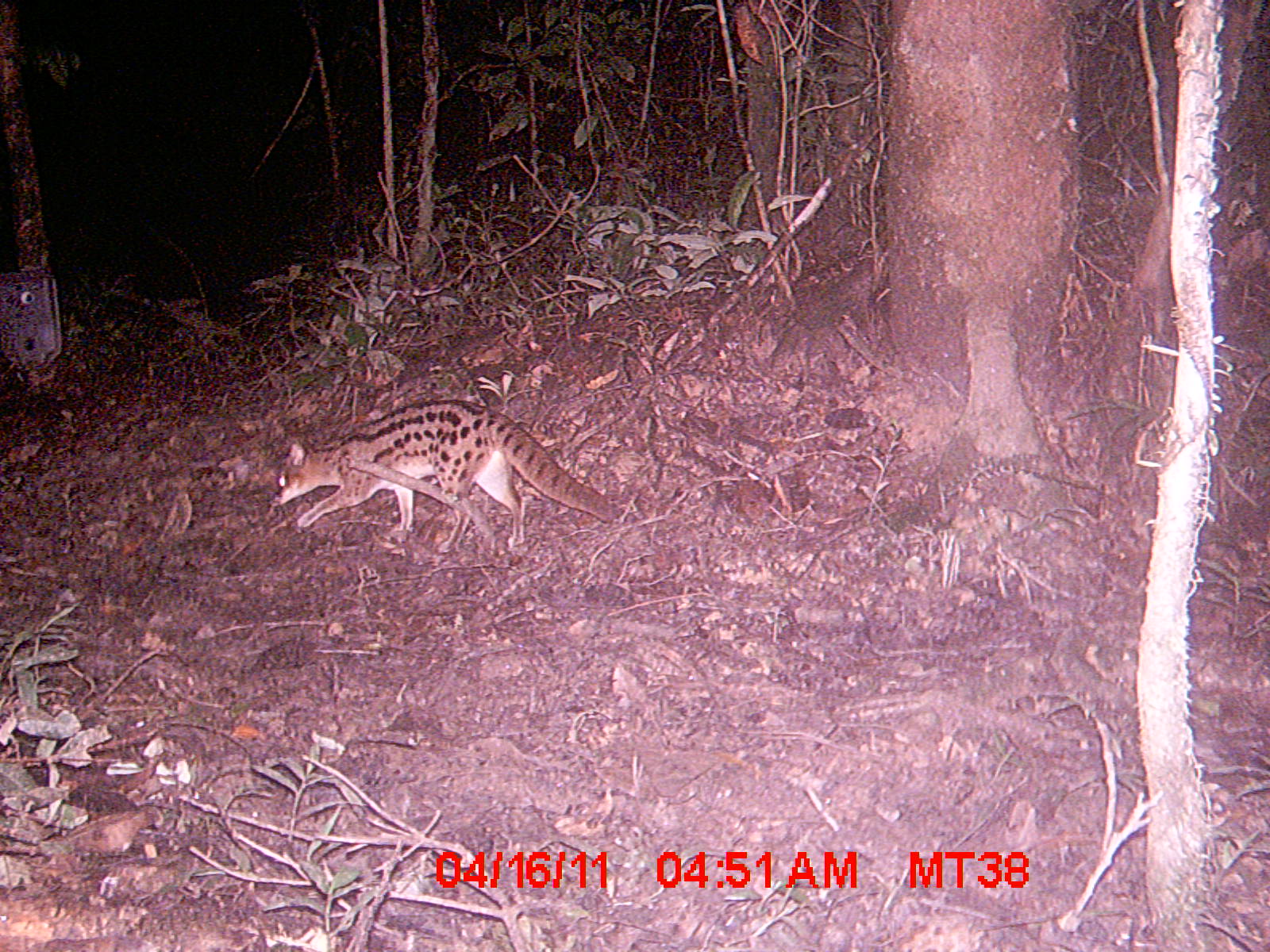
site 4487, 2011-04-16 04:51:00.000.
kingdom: Animalia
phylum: Chordata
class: Mammalia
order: Carnivora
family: Eupleridae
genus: Fossa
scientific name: Fossa fossana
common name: fanaloka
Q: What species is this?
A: Fossa fossana (fanaloka).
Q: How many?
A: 1.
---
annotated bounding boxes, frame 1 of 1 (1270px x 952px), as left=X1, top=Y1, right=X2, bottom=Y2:
fossa fossana: left=268, top=392, right=622, bottom=552